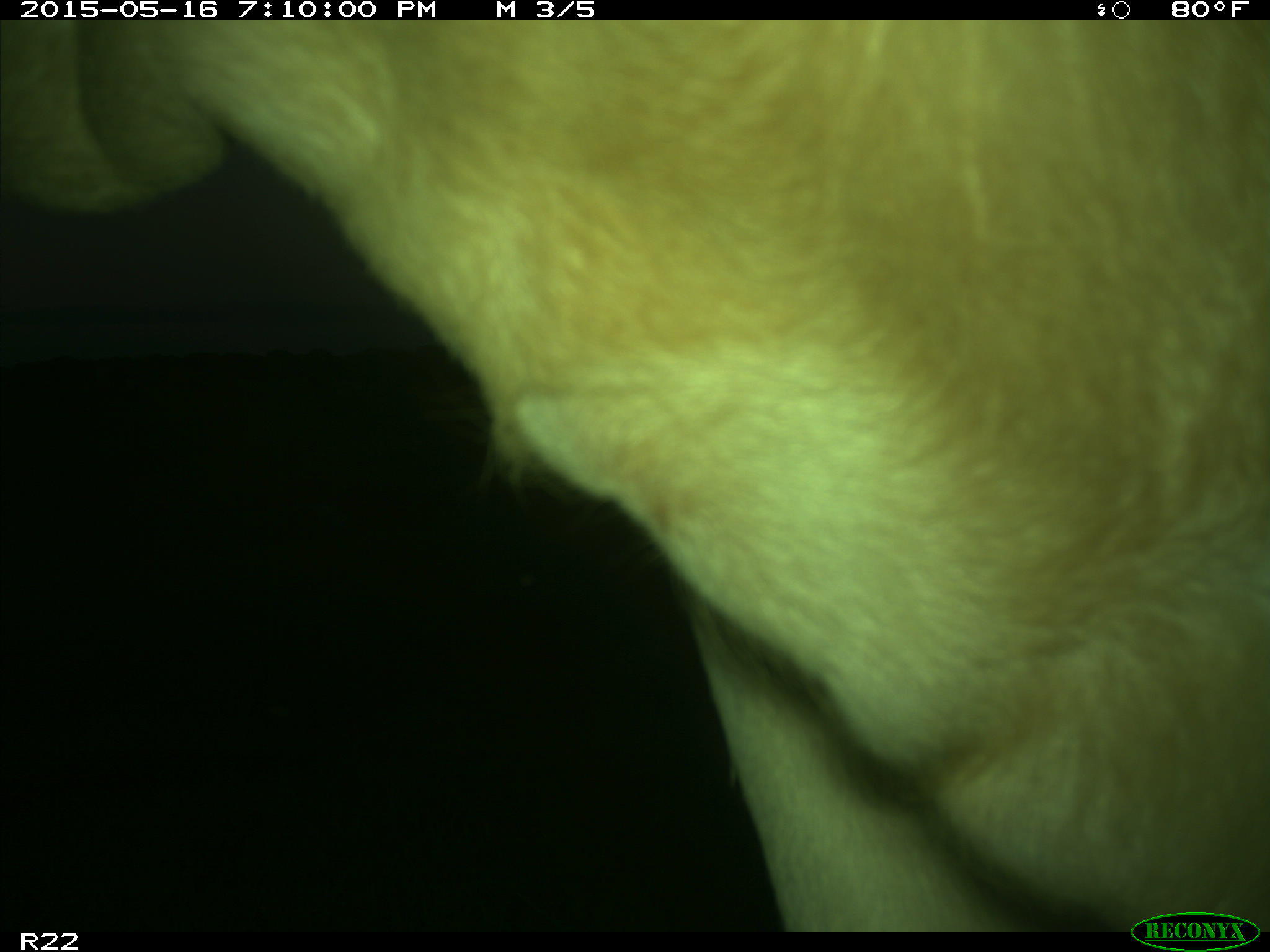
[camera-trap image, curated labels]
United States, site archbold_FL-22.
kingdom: Animalia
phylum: Chordata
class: Mammalia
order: Artiodactyla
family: Bovidae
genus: Bos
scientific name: Bos taurus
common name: domestic cow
Bos taurus (domestic cow).